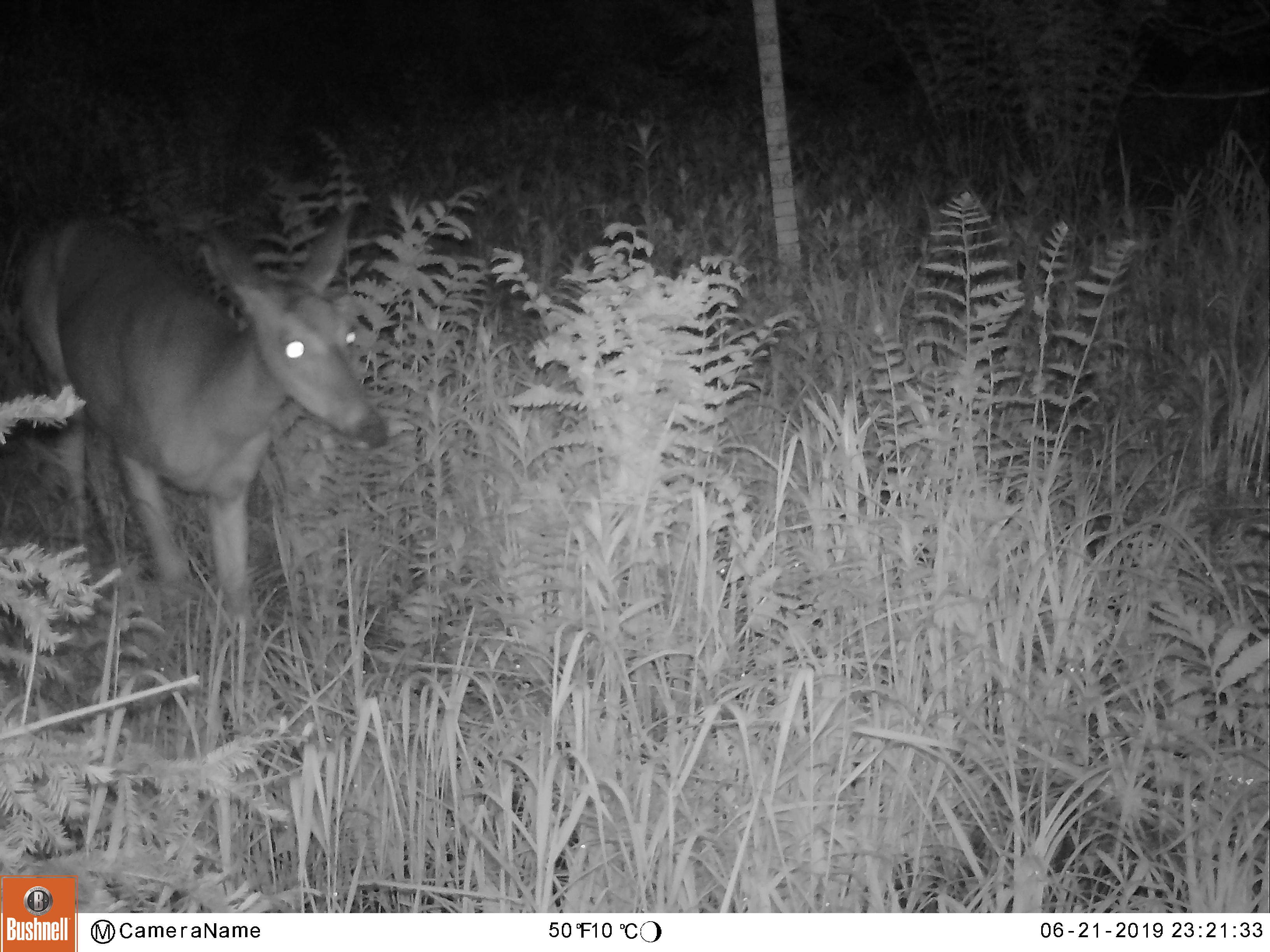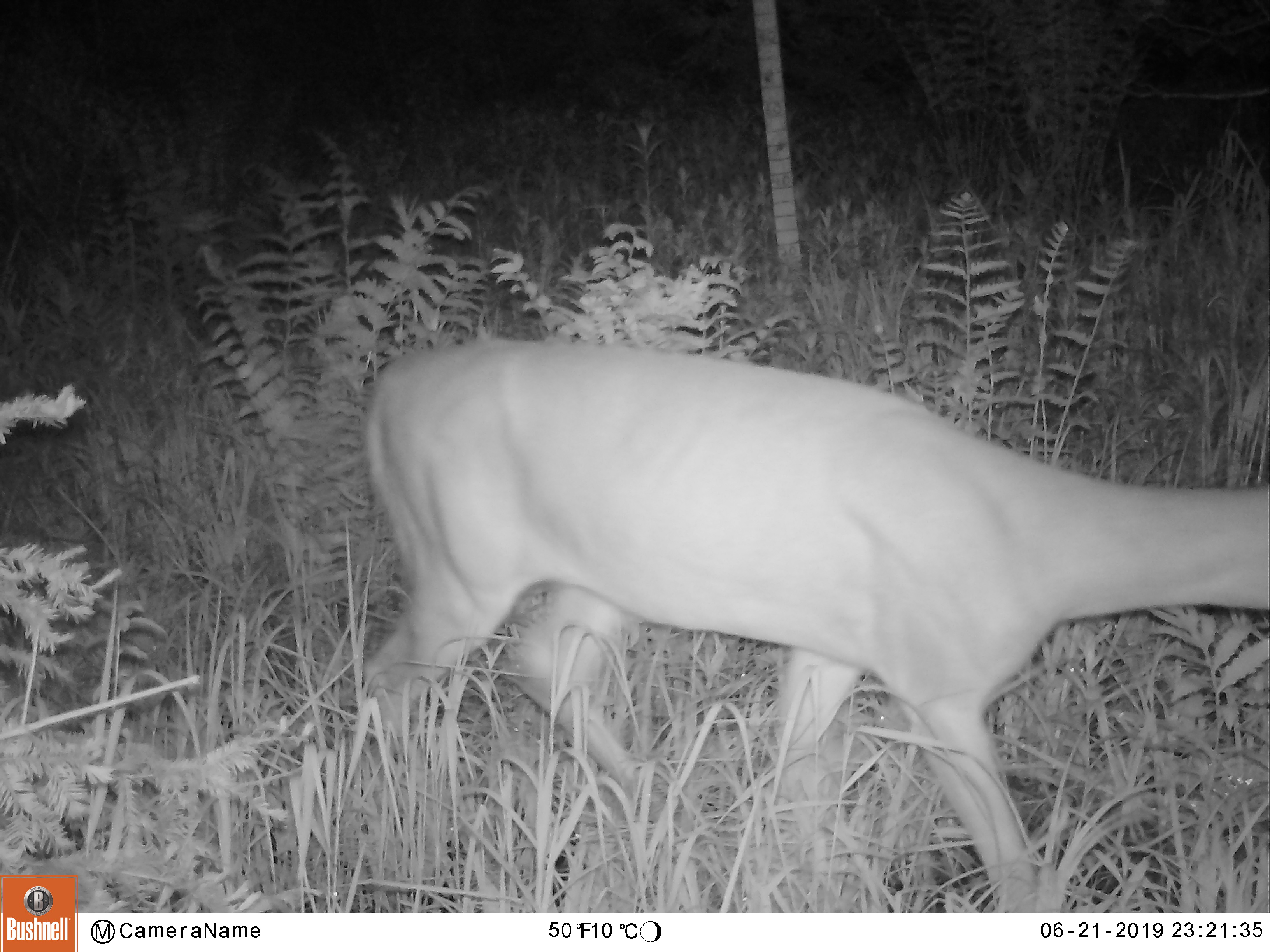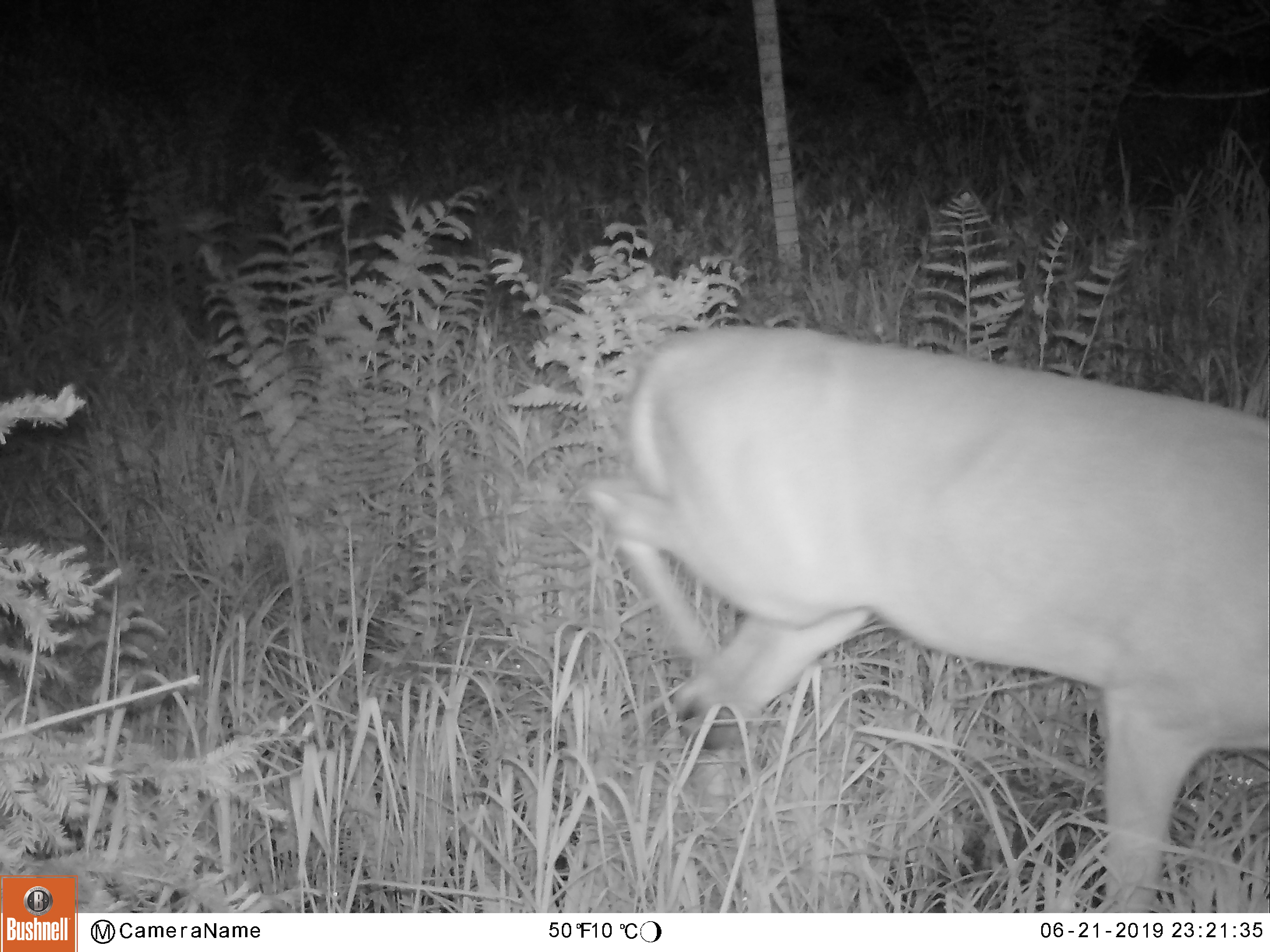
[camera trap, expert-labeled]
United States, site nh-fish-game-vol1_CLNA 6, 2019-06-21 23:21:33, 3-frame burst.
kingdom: Animalia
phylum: Chordata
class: Mammalia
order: Artiodactyla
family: Cervidae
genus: Odocoileus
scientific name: Odocoileus virginianus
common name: white-tailed deer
White-tailed deer (Odocoileus virginianus).